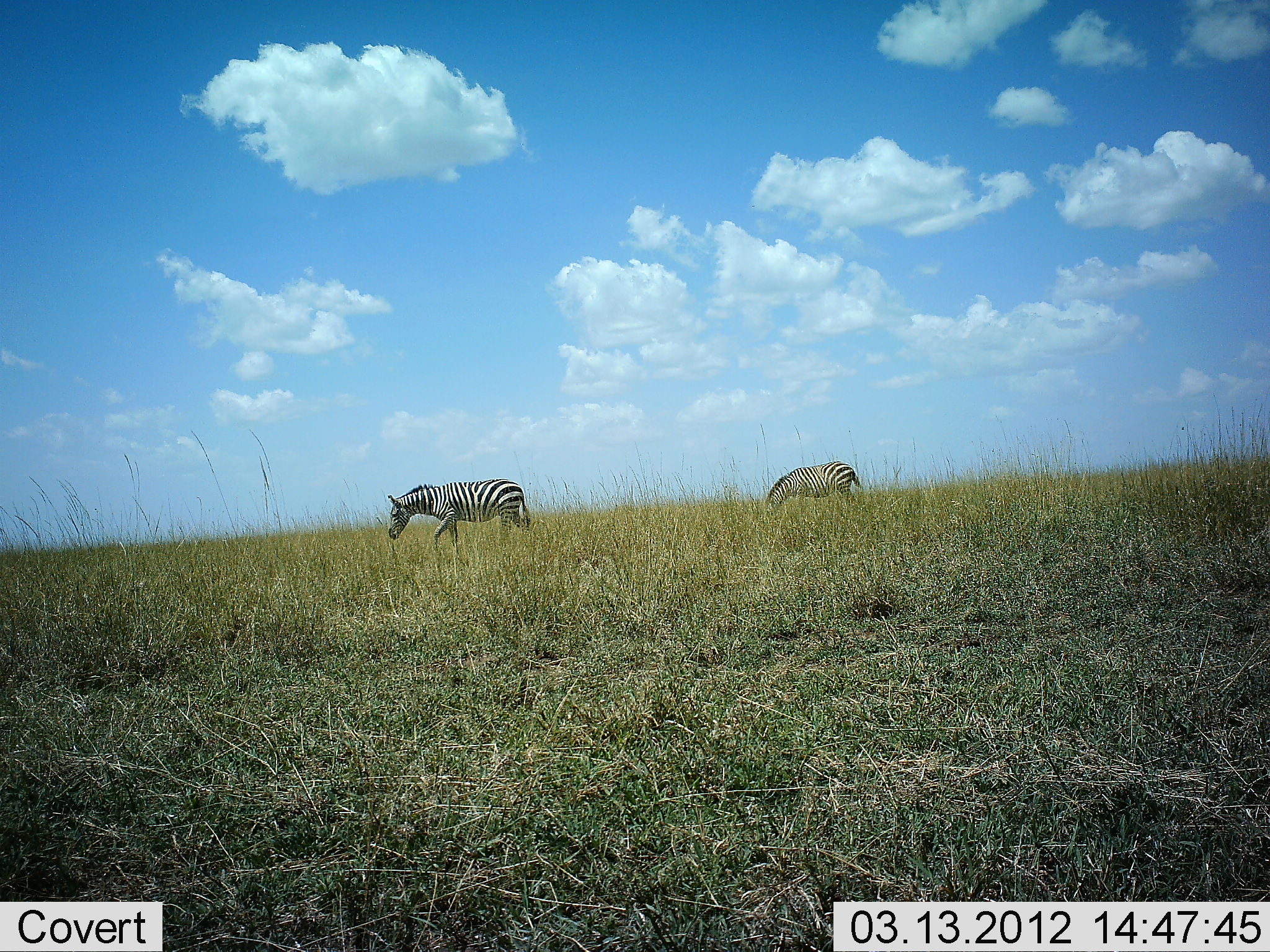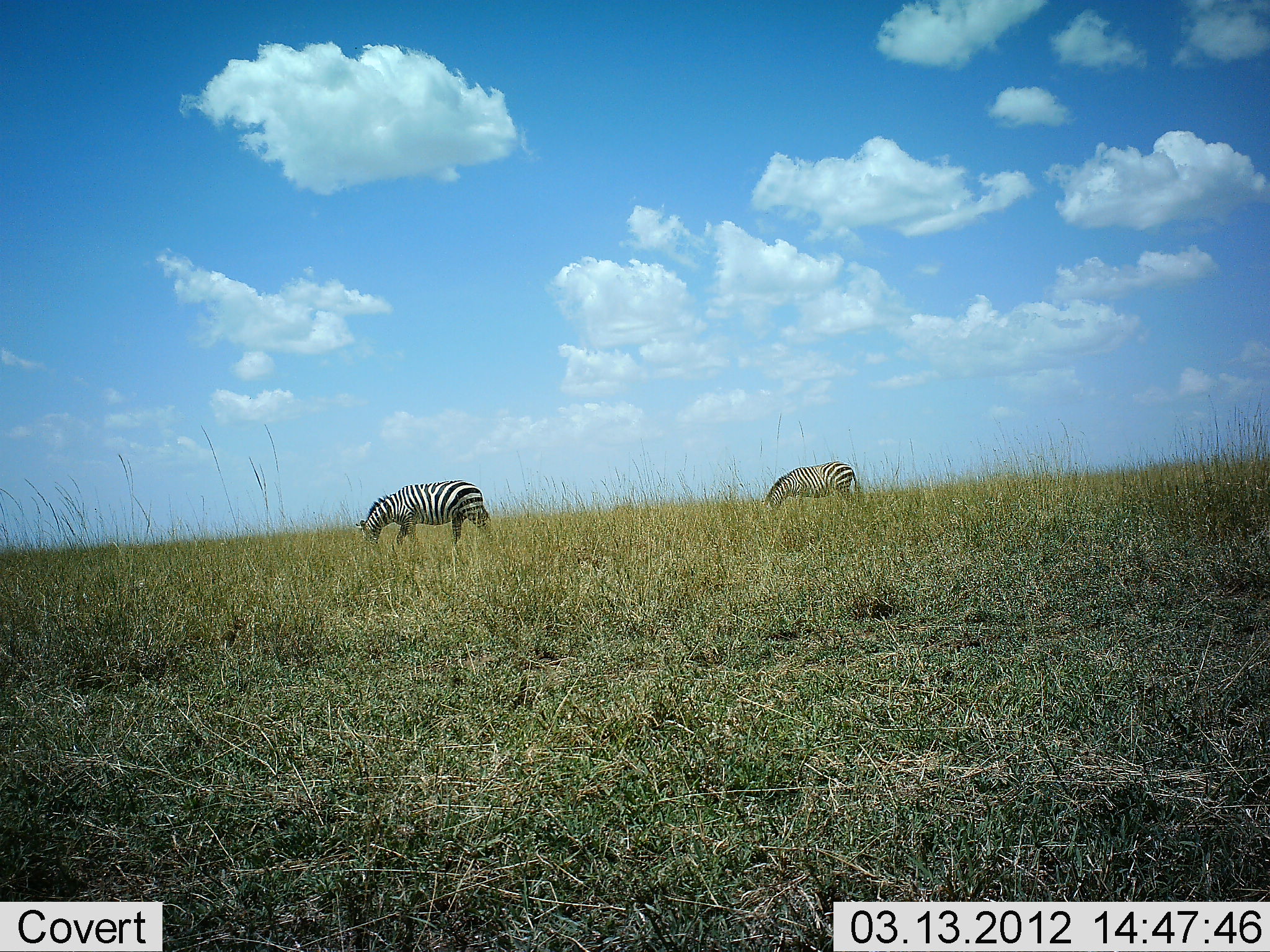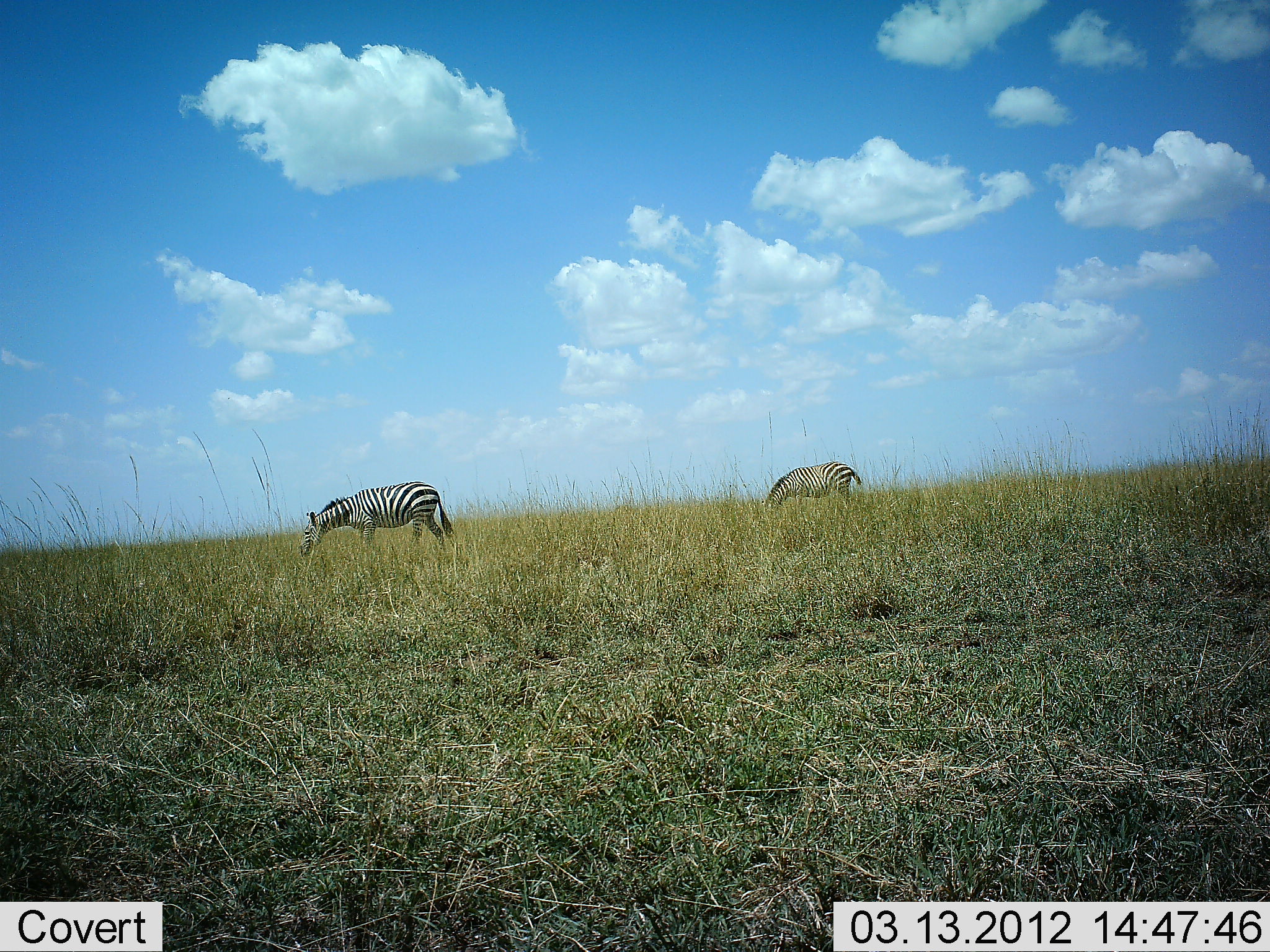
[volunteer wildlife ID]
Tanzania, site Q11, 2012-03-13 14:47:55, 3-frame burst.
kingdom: Animalia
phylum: Chordata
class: Mammalia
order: Perissodactyla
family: Equidae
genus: Equus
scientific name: Equus quagga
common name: plains zebra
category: zebra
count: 2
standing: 33%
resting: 6%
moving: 56%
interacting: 0%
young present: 0%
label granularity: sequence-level